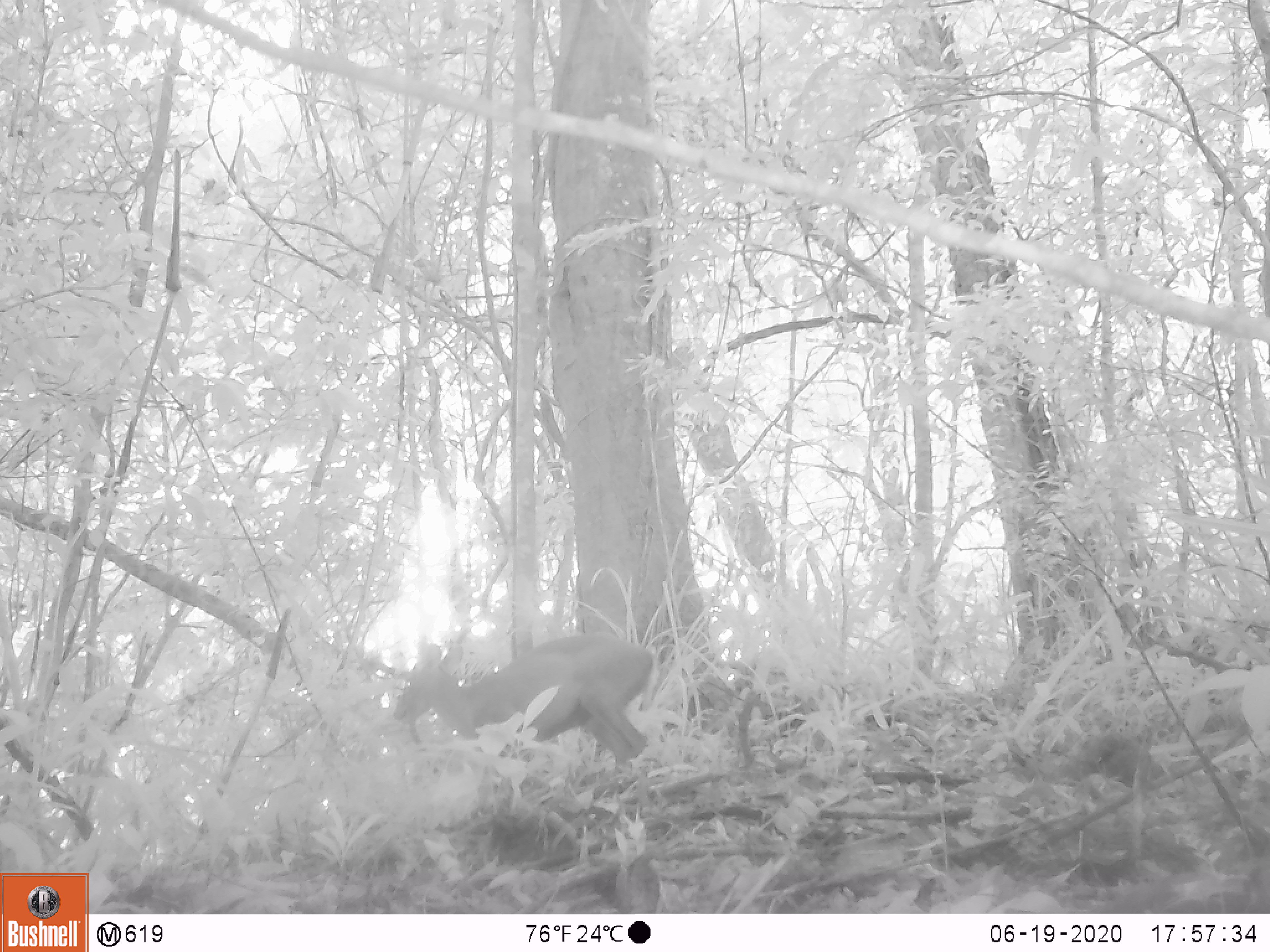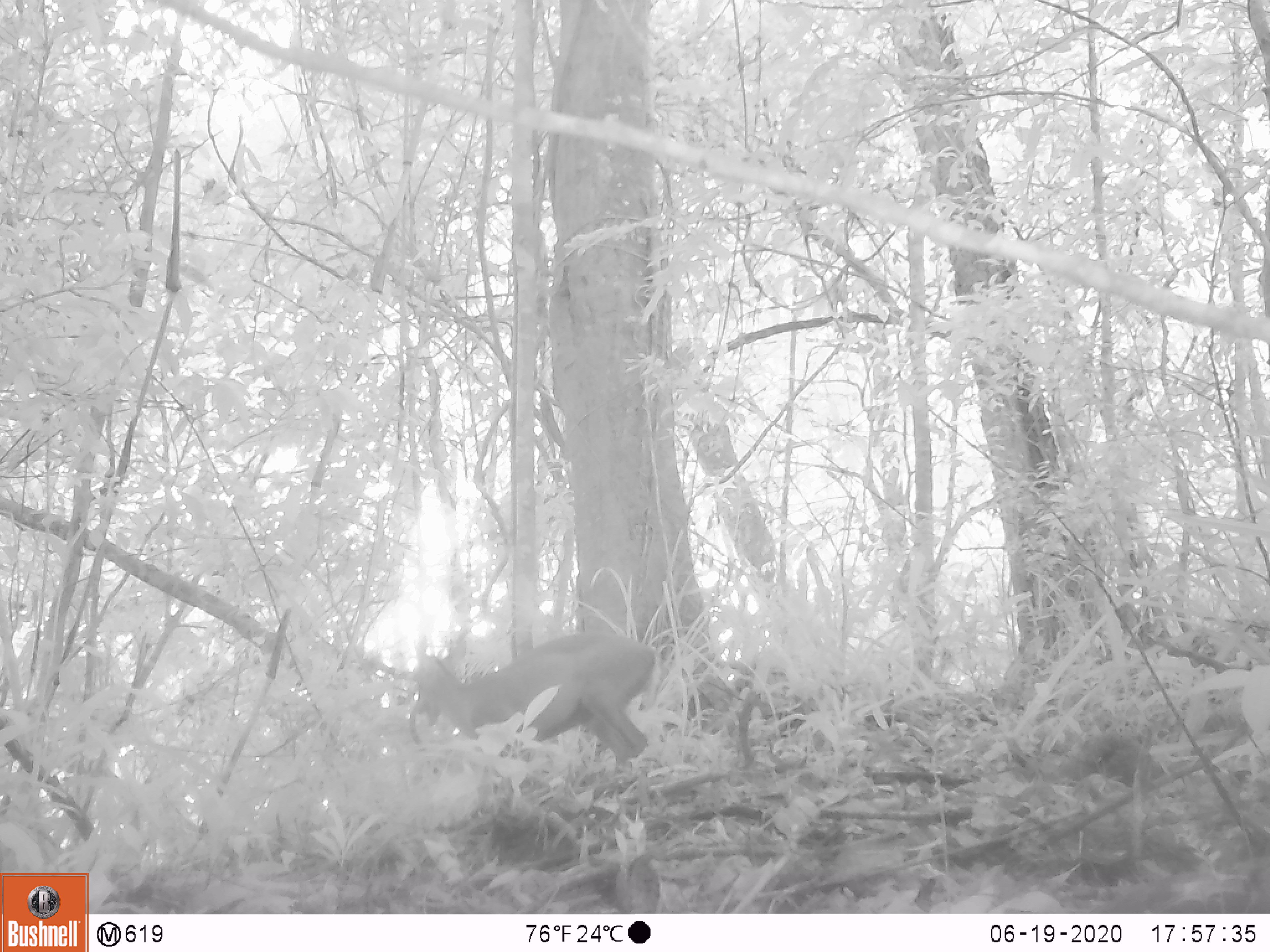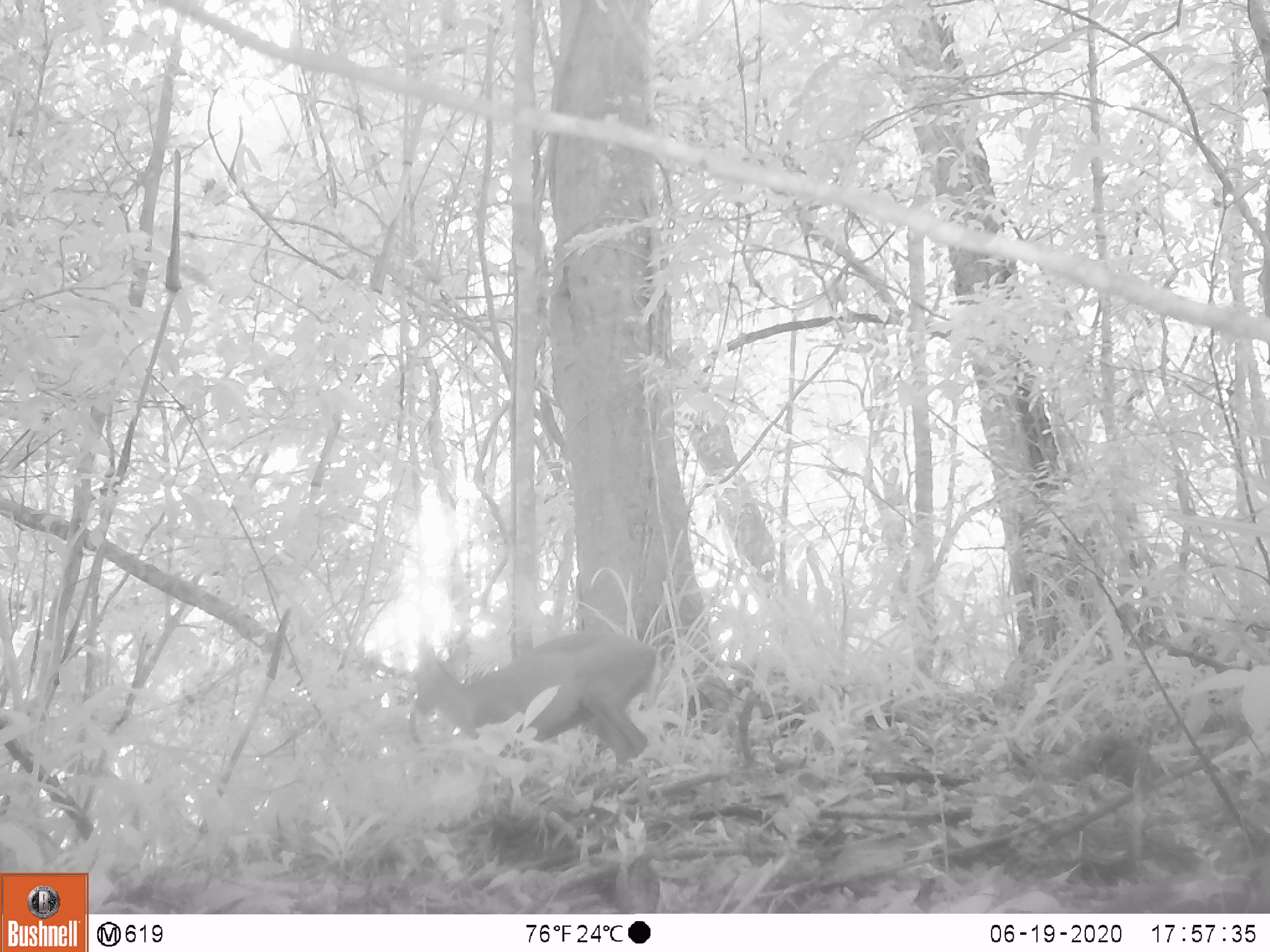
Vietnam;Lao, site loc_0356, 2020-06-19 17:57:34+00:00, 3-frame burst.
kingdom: Animalia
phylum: Chordata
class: Mammalia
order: Artiodactyla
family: Cervidae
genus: Muntiacus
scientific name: Muntiacus rooseveltorum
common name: roosevelt's muntjac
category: roosevelts muntjac group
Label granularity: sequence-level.